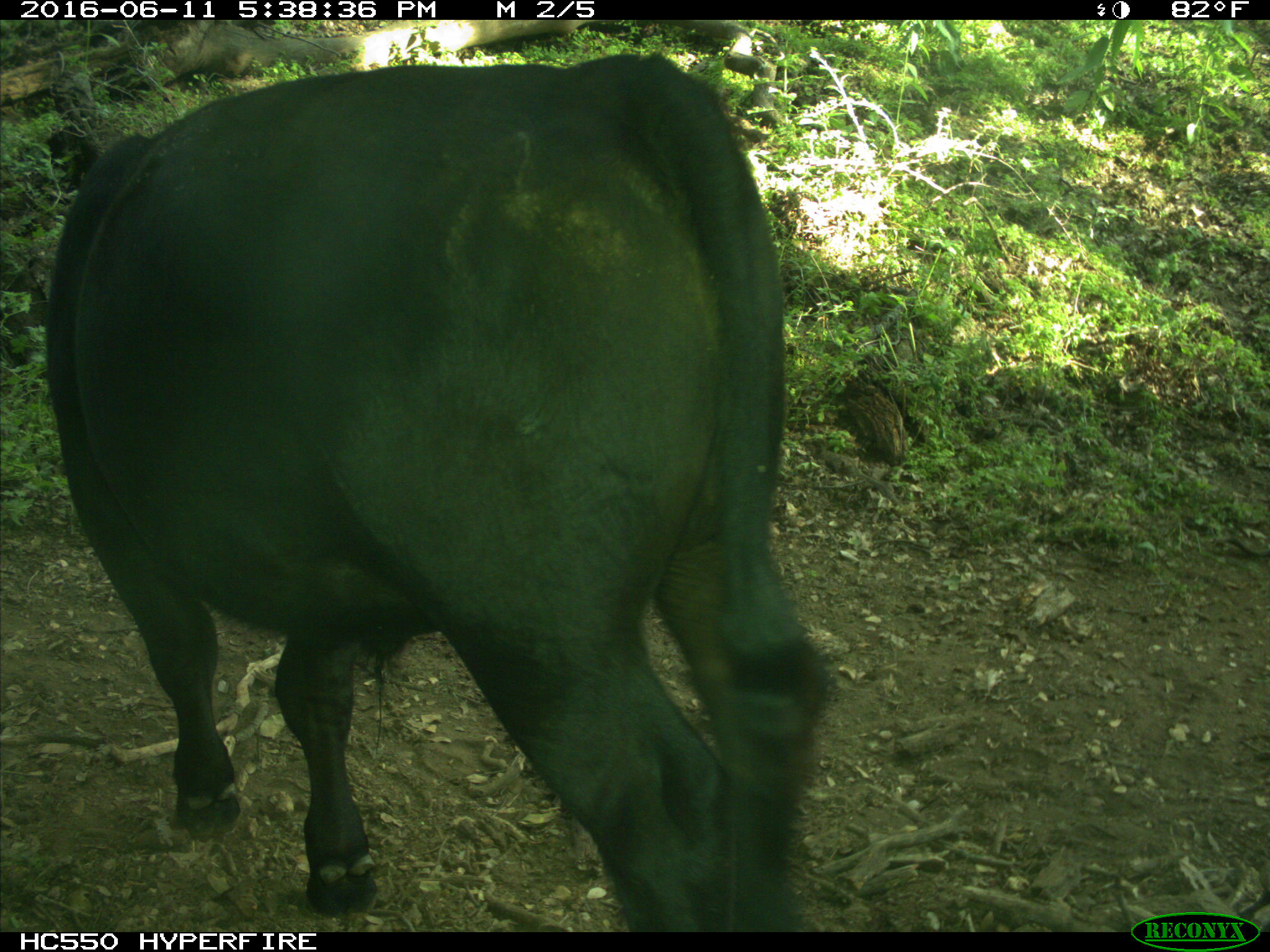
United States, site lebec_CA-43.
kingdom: Animalia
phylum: Chordata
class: Mammalia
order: Artiodactyla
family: Bovidae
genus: Bos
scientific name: Bos taurus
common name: domestic cow